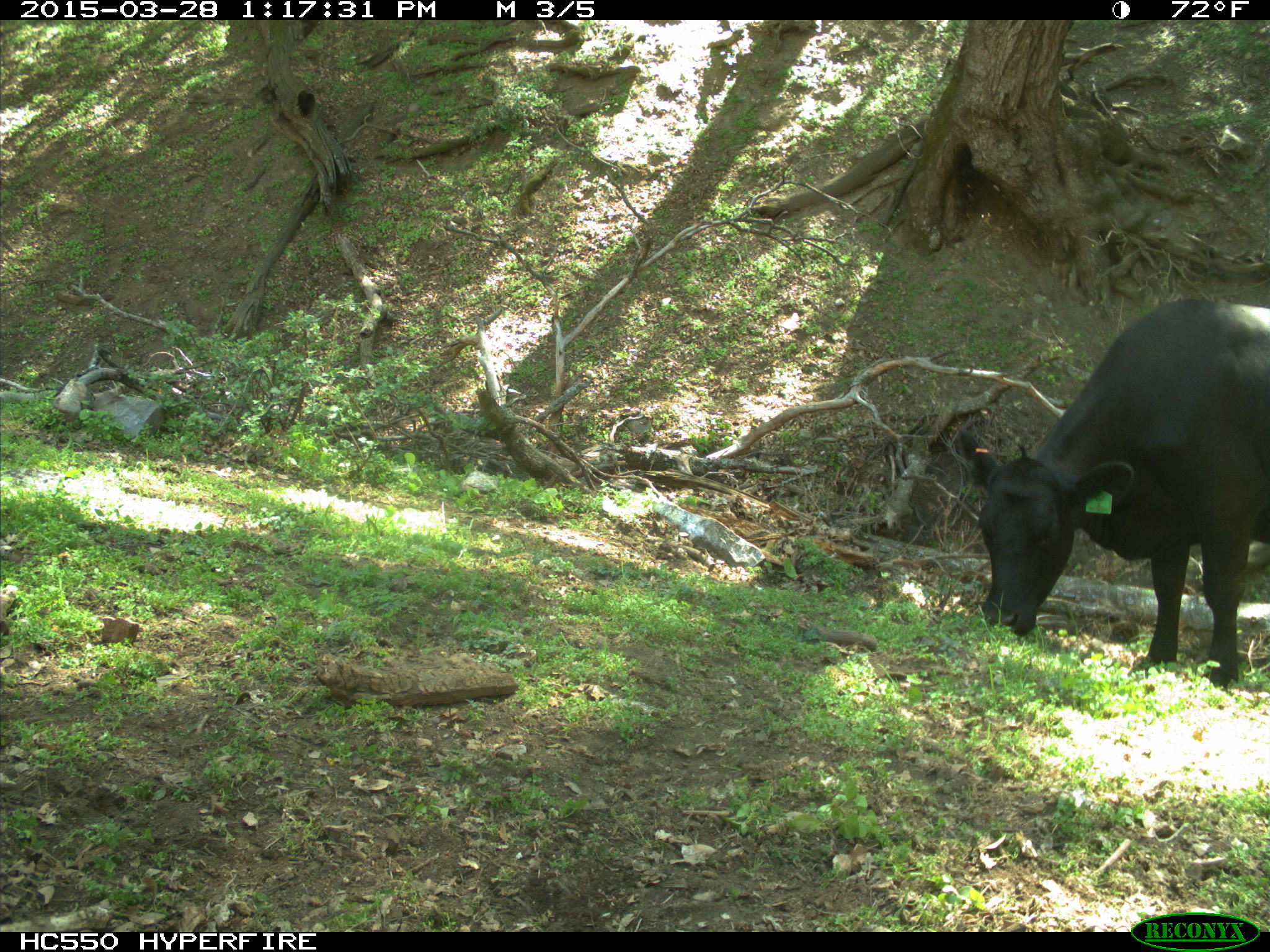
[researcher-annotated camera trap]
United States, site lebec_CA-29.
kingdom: Animalia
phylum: Chordata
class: Mammalia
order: Artiodactyla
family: Bovidae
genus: Bos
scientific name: Bos taurus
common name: domestic cow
Bos taurus (domestic cow).